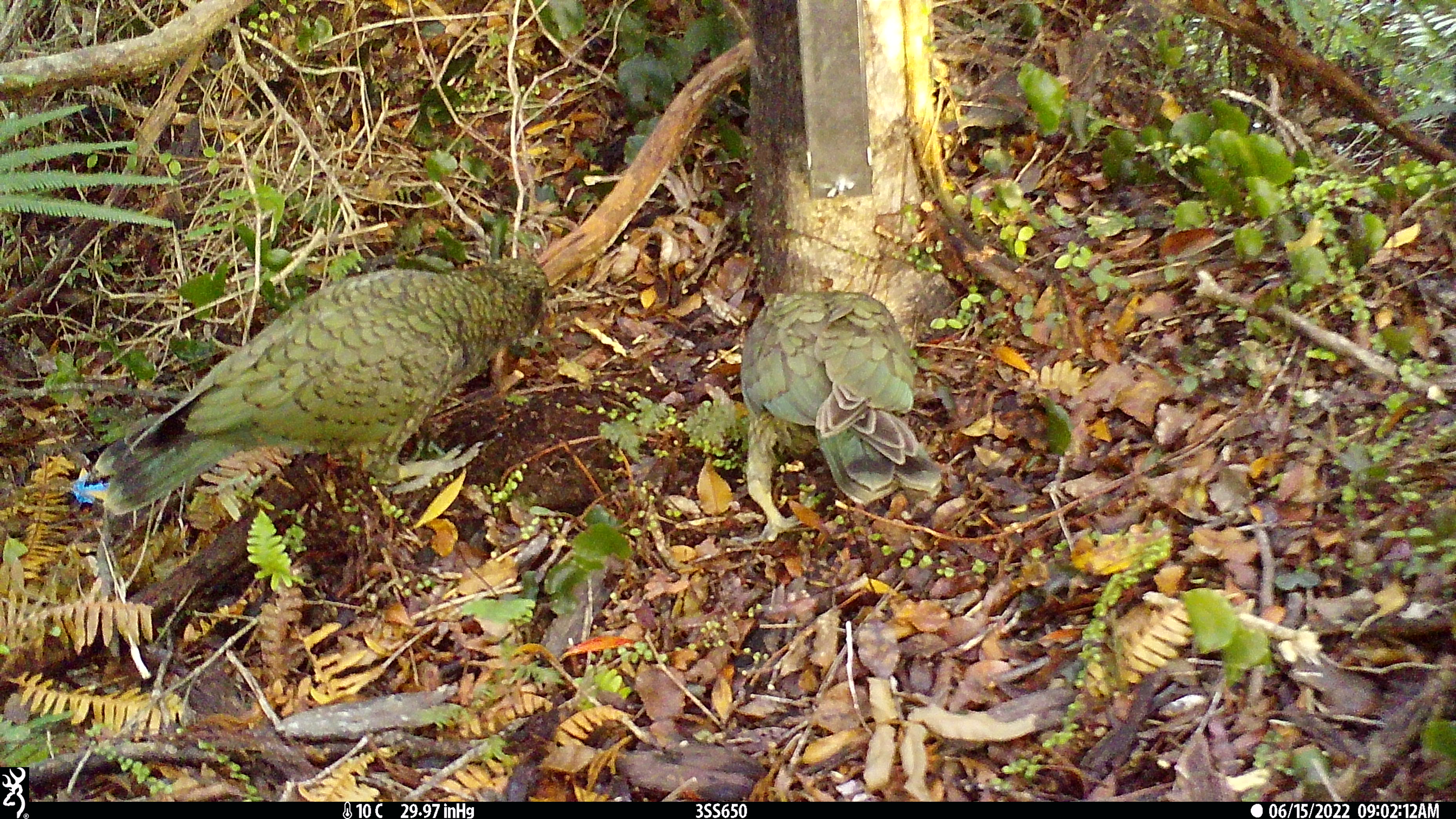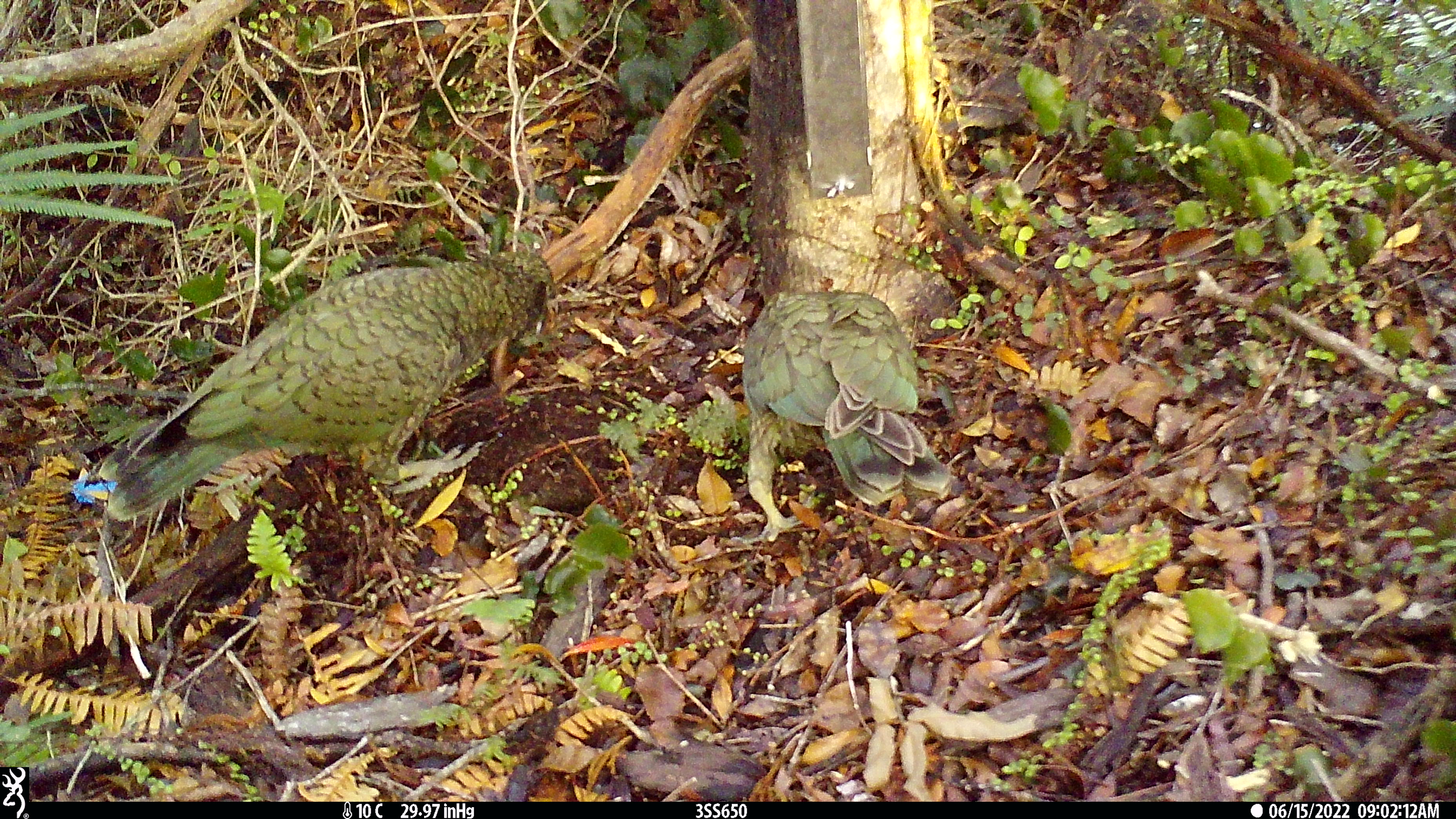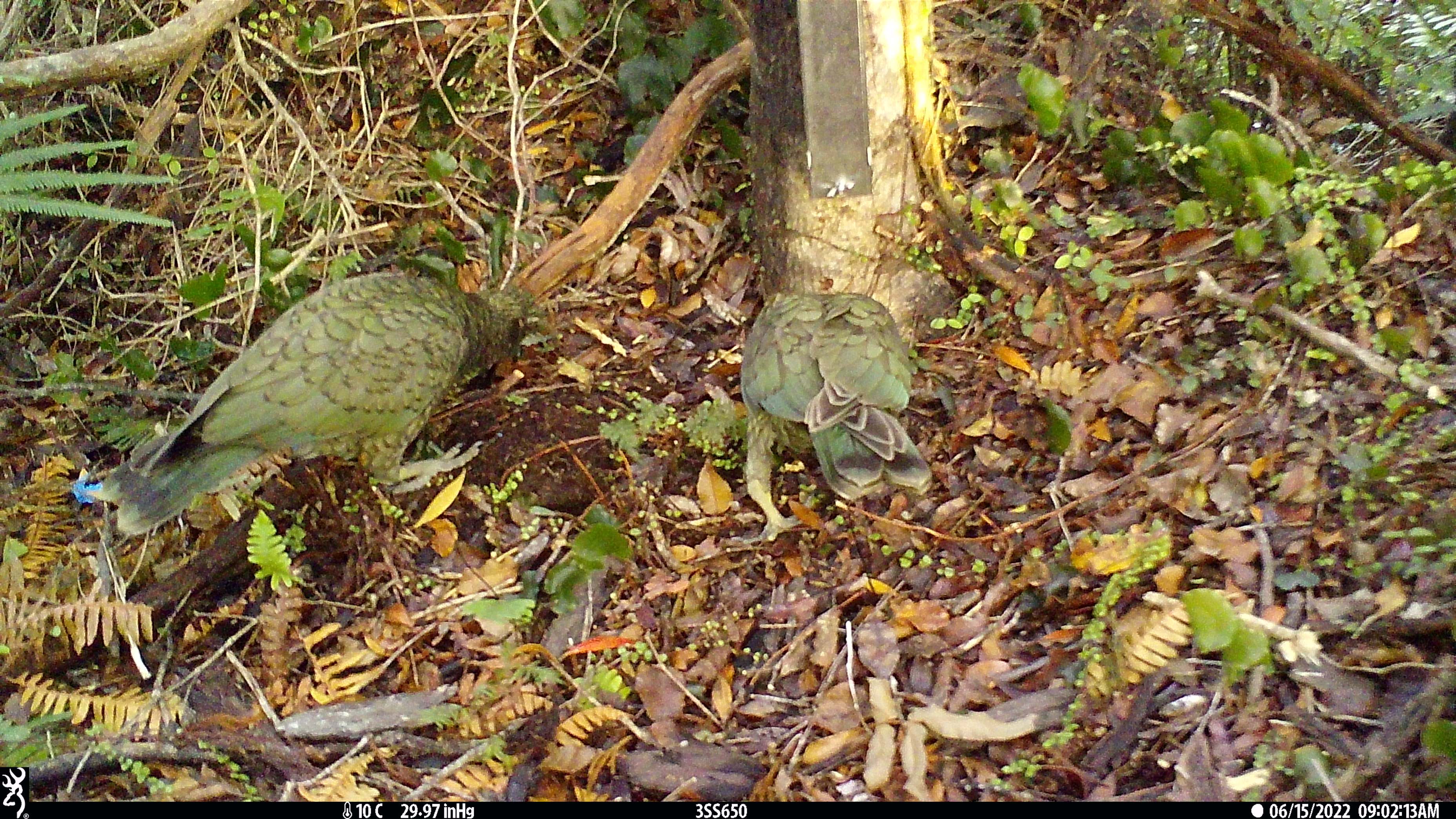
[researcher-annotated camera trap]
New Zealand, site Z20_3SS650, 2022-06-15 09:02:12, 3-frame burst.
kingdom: Animalia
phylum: Chordata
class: Aves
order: Psittaciformes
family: Strigopidae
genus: Nestor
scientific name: Nestor notabilis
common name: kea